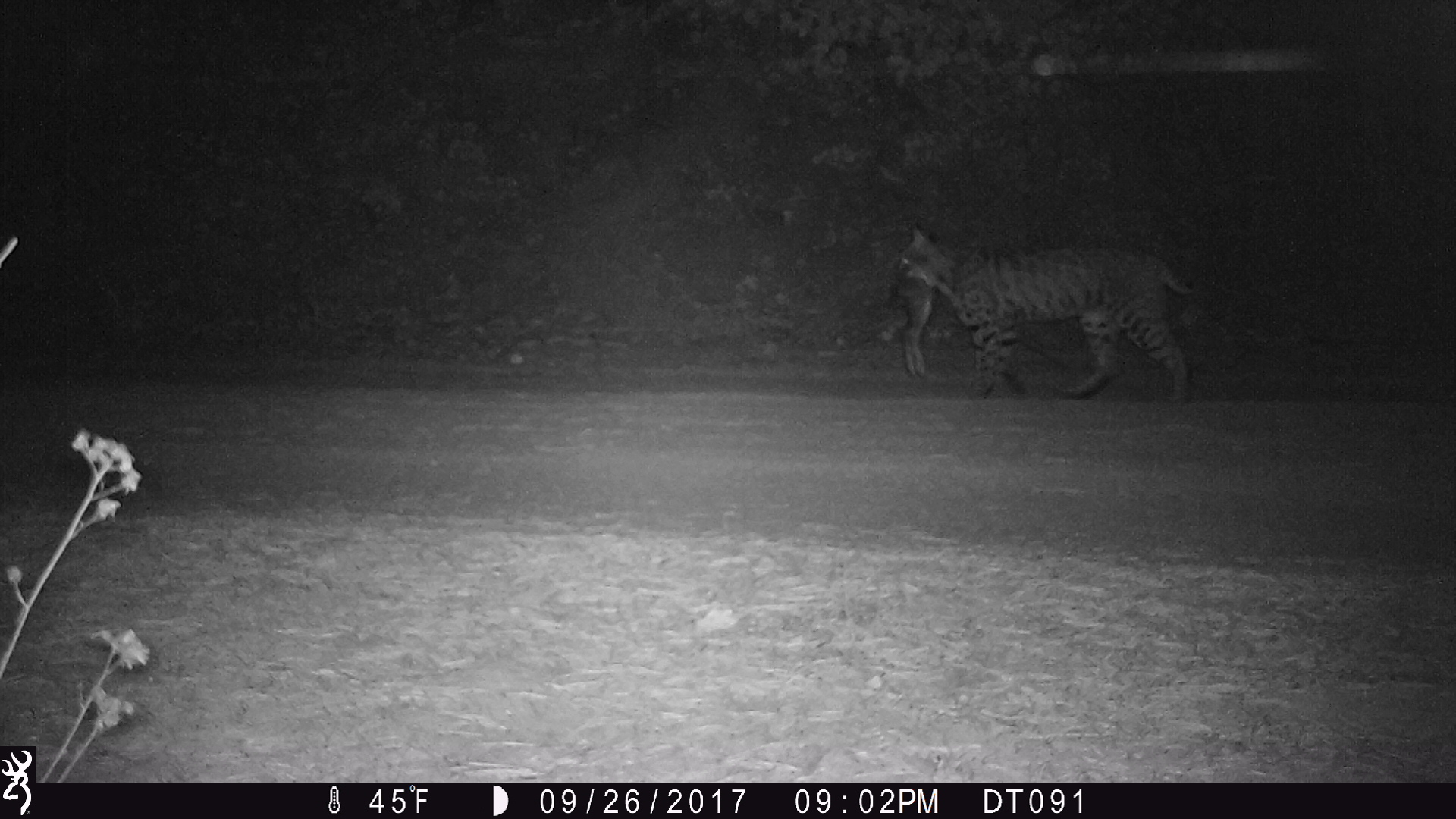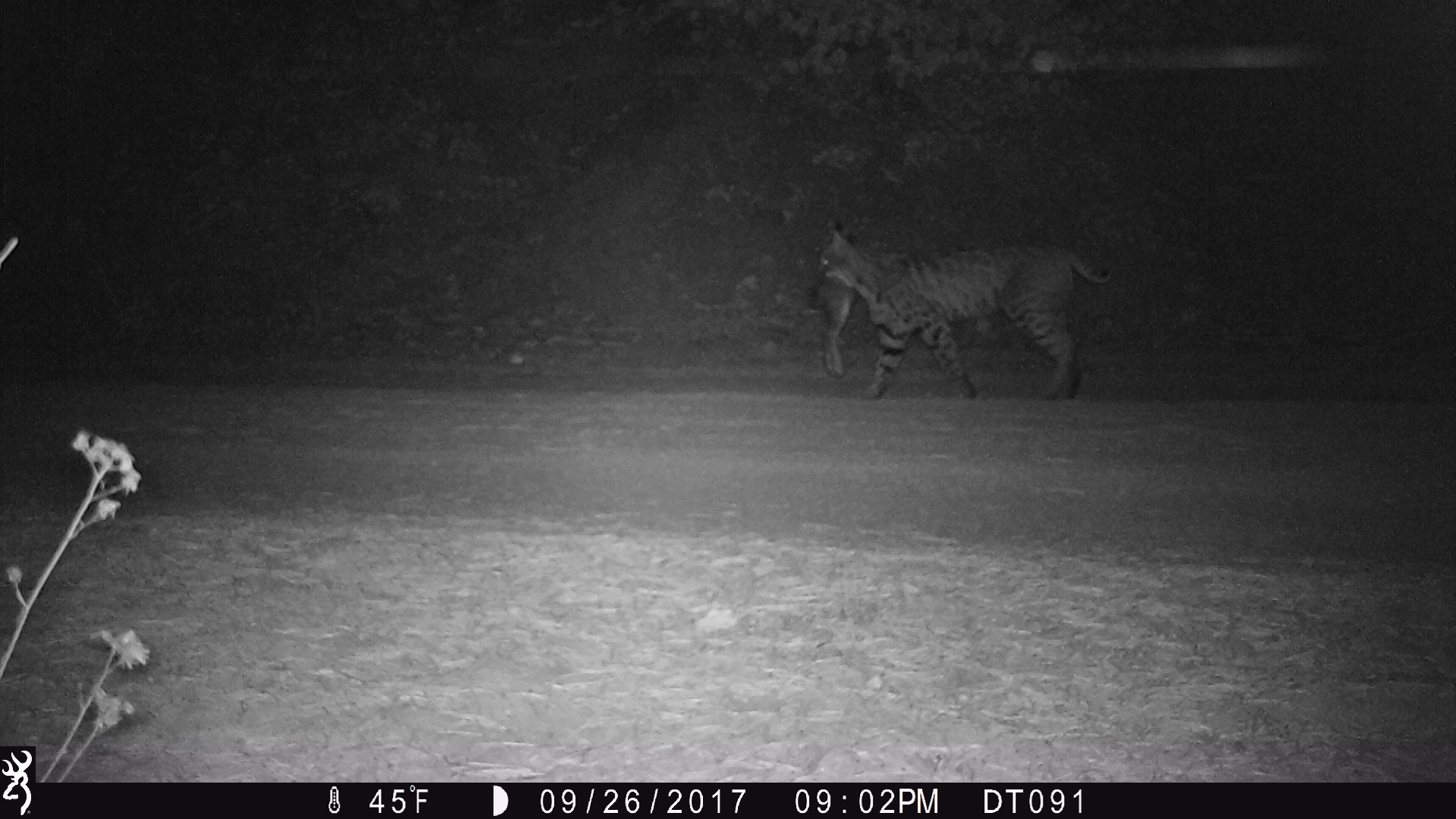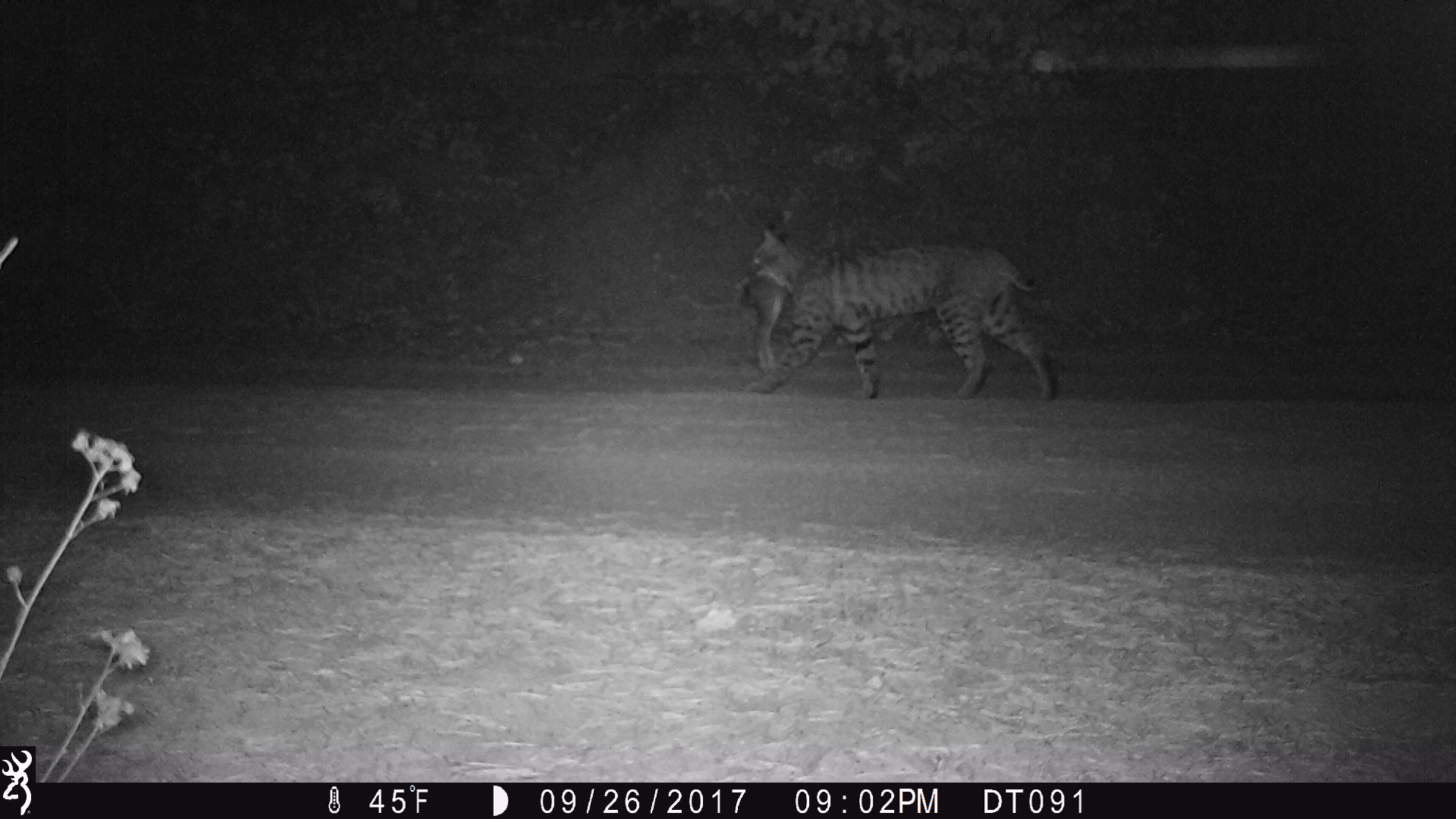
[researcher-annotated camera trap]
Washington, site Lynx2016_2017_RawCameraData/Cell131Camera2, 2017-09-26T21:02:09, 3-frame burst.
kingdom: Animalia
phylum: Chordata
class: Mammalia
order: Carnivora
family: Felidae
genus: Lynx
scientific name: Lynx rufus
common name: bobcat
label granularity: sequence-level